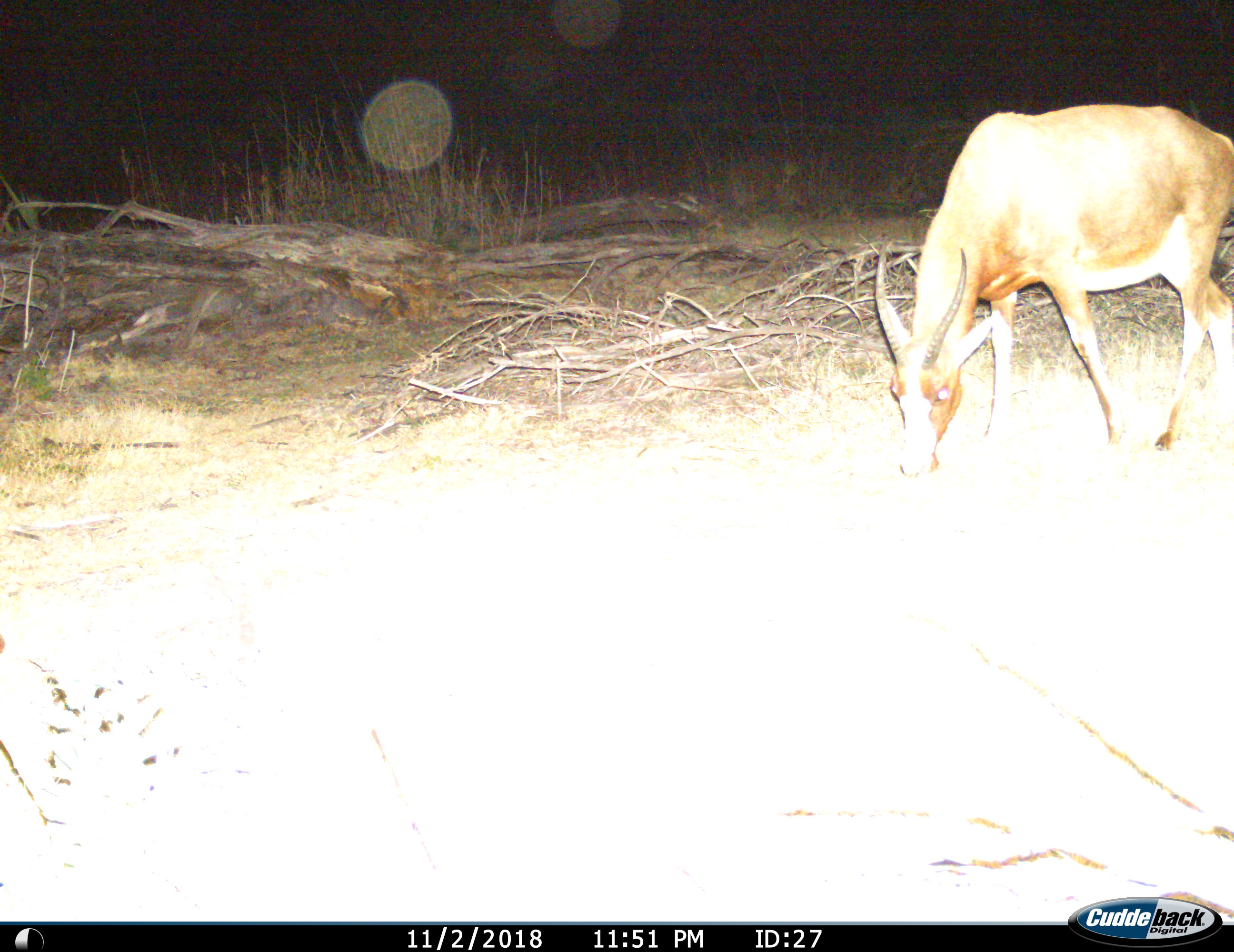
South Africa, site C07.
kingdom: Animalia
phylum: Chordata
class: Mammalia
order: Artiodactyla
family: Bovidae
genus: Damaliscus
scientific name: Damaliscus pygargus phillipsi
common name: blesbok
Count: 1.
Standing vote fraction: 43%.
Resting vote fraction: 0%.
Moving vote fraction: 14%.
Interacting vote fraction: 0%.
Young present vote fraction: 0%.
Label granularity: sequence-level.